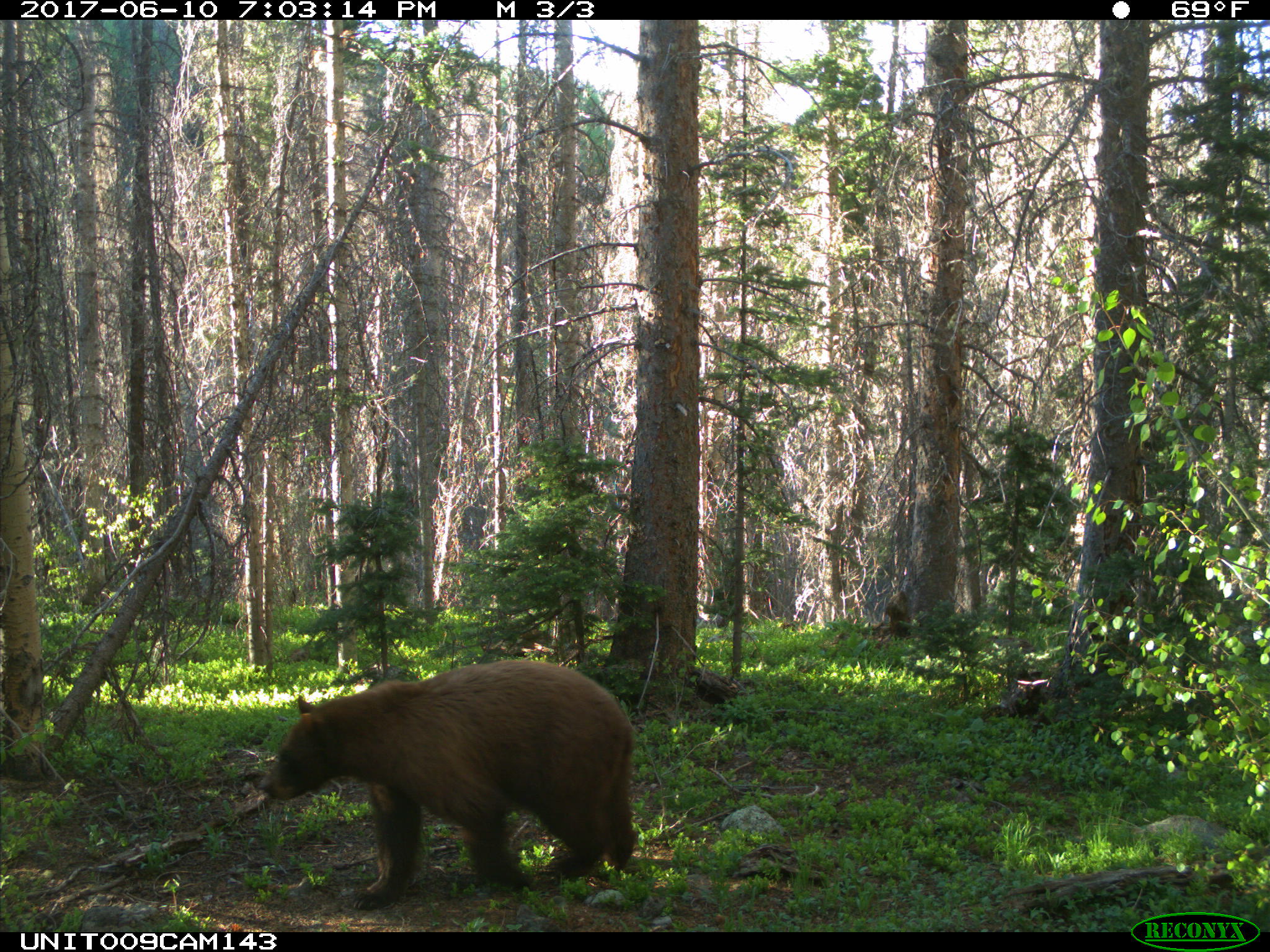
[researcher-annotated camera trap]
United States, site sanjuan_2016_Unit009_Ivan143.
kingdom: Animalia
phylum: Chordata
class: Mammalia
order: Carnivora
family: Ursidae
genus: Ursus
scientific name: Ursus americanus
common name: american black bear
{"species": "Ursus americanus (american black bear)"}